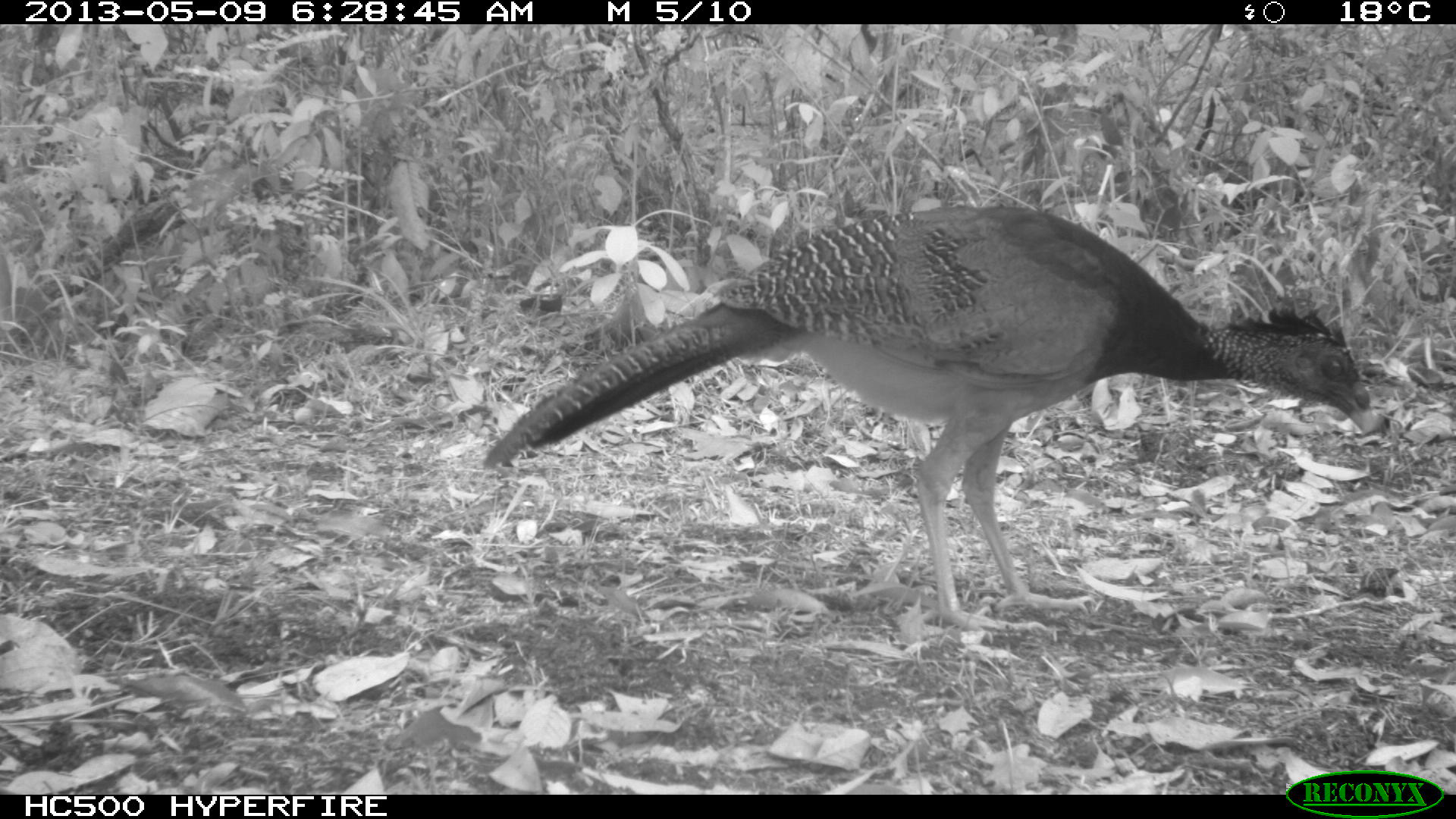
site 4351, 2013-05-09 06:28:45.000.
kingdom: Animalia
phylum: Chordata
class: Aves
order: Galliformes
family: Cracidae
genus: Crax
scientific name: Crax rubra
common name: great curassow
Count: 2.